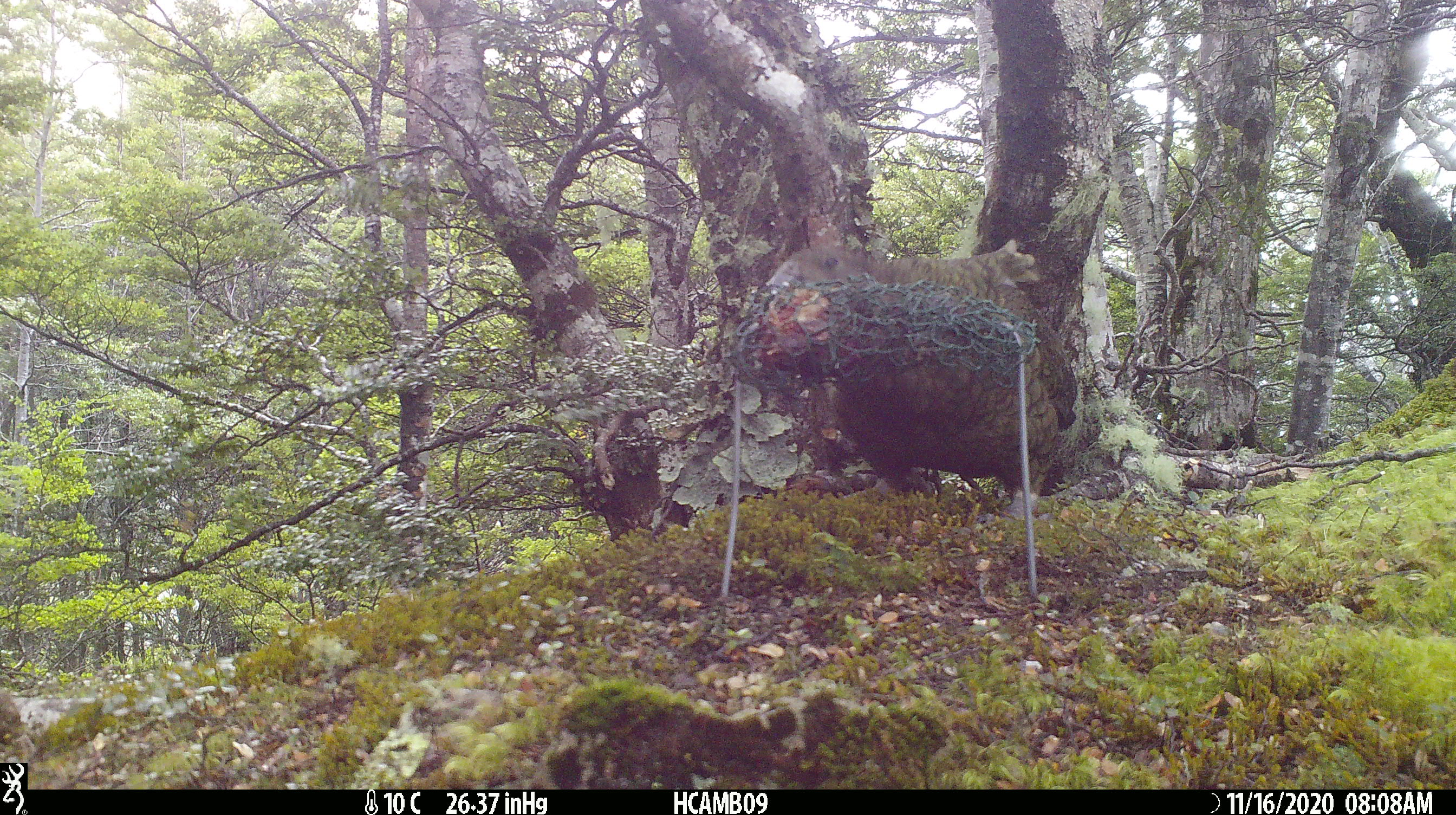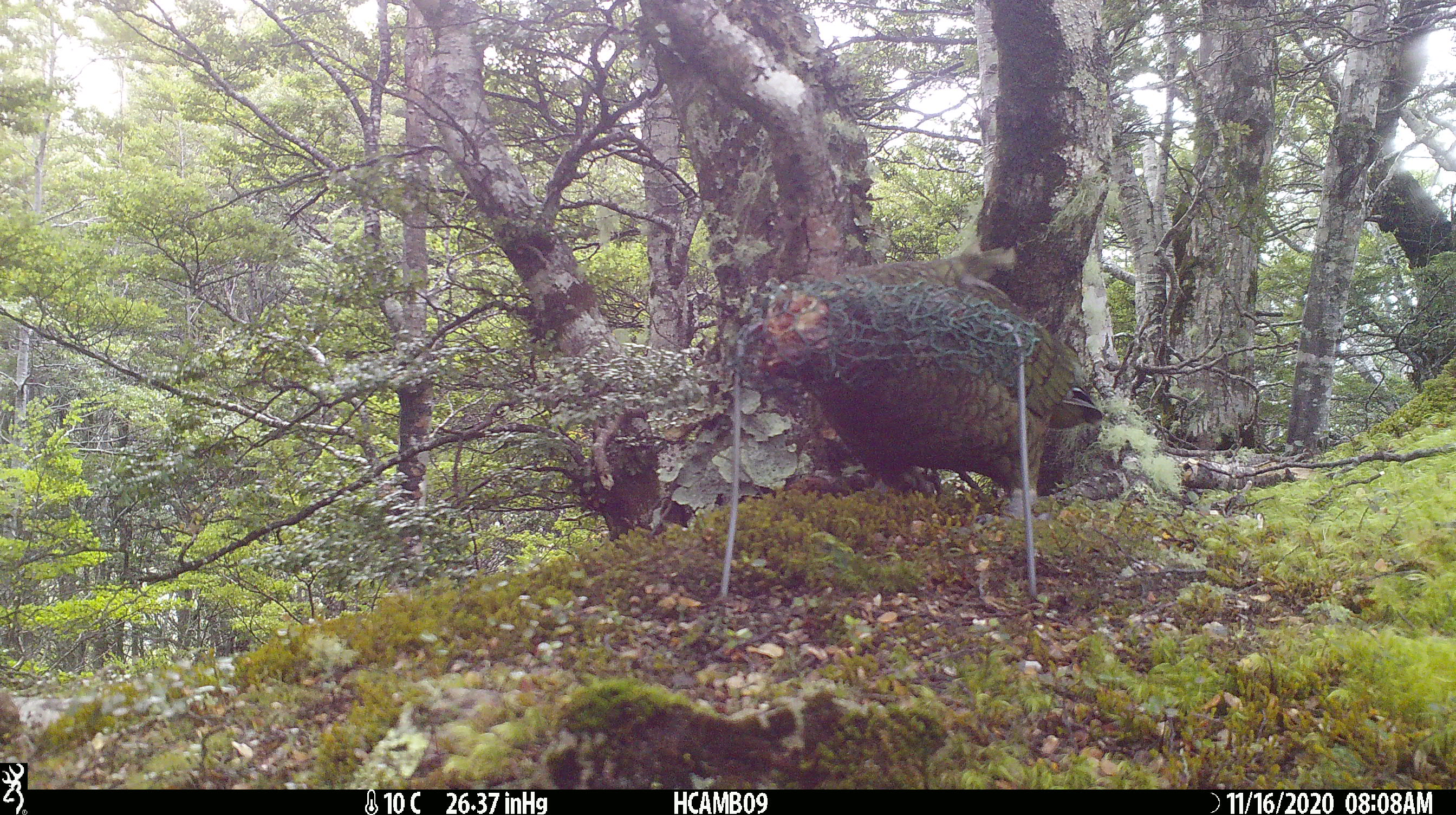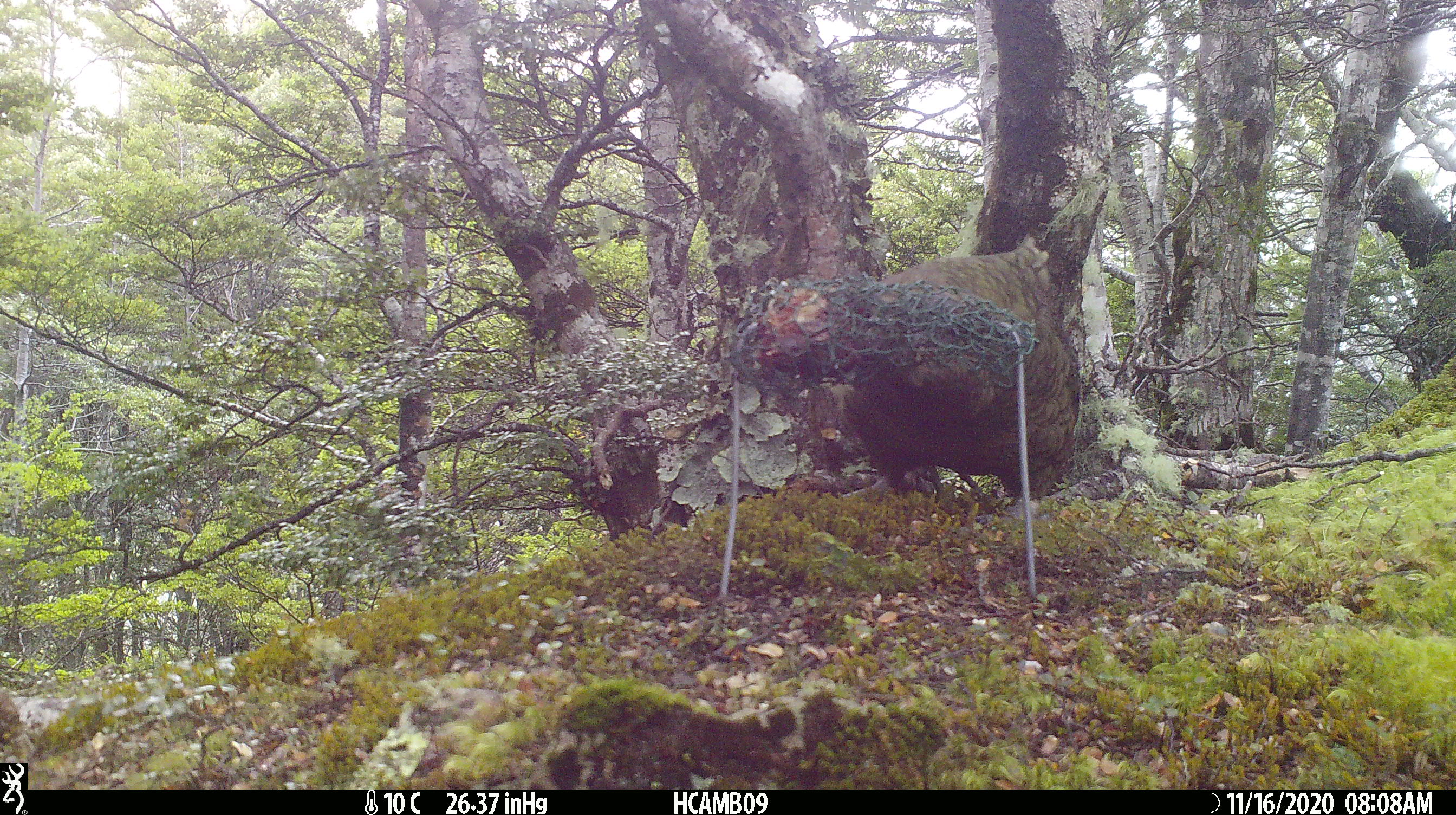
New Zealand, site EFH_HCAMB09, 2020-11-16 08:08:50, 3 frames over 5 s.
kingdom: Animalia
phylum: Chordata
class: Aves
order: Psittaciformes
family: Strigopidae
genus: Nestor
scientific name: Nestor notabilis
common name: kea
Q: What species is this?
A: Kea (Nestor notabilis).